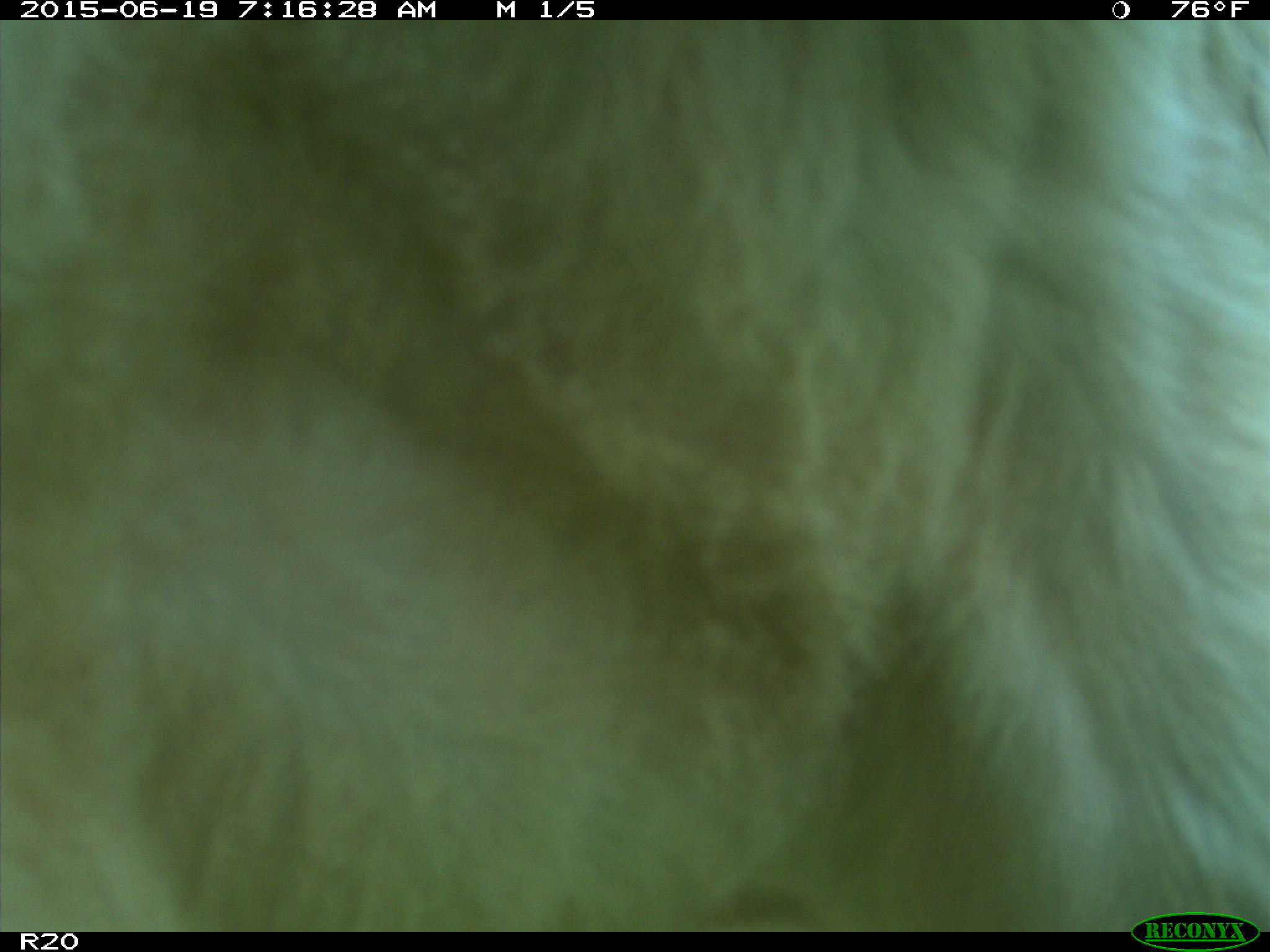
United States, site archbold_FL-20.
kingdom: Animalia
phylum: Chordata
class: Mammalia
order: Artiodactyla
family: Bovidae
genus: Bos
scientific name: Bos taurus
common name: domestic cow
Bos taurus (domestic cow).